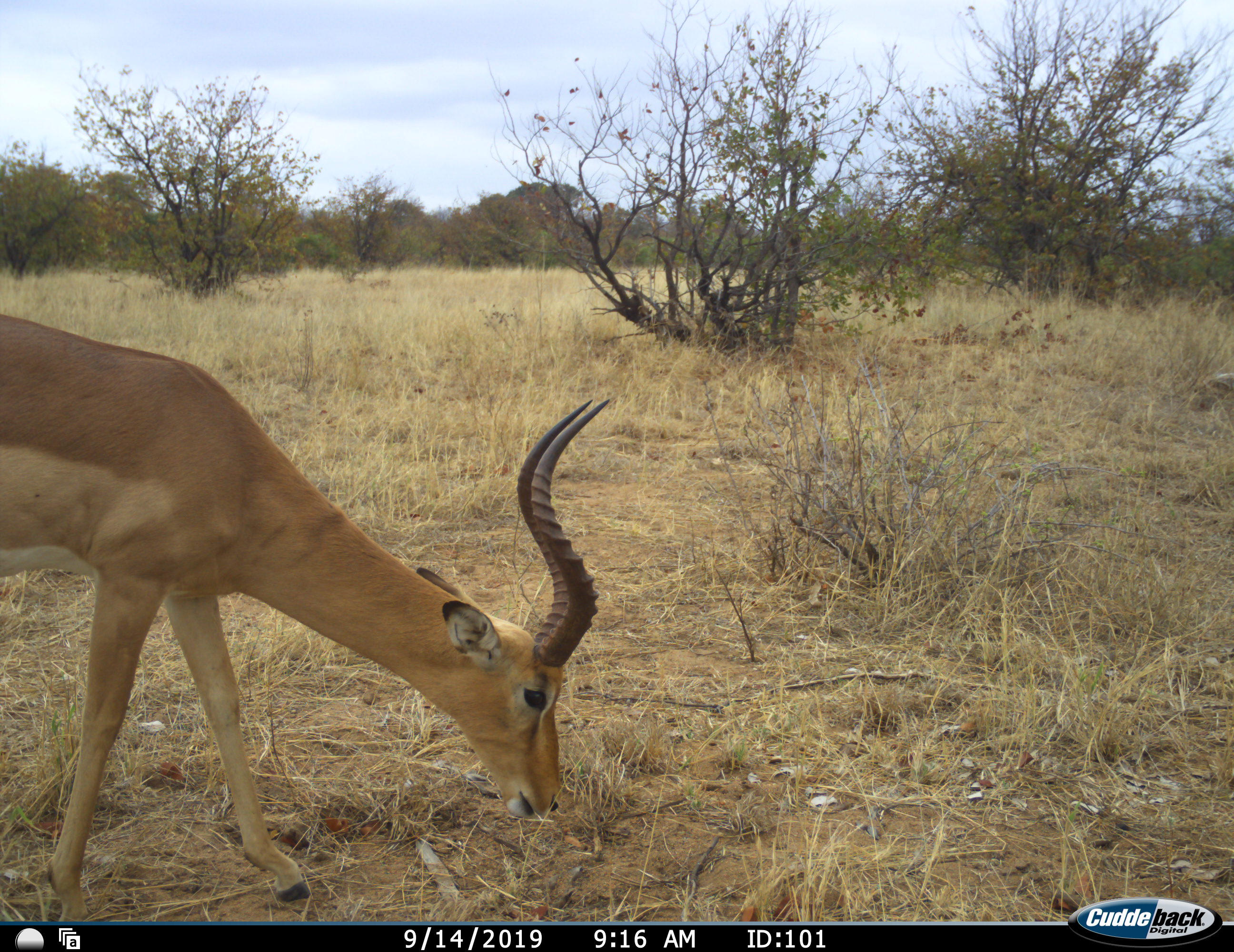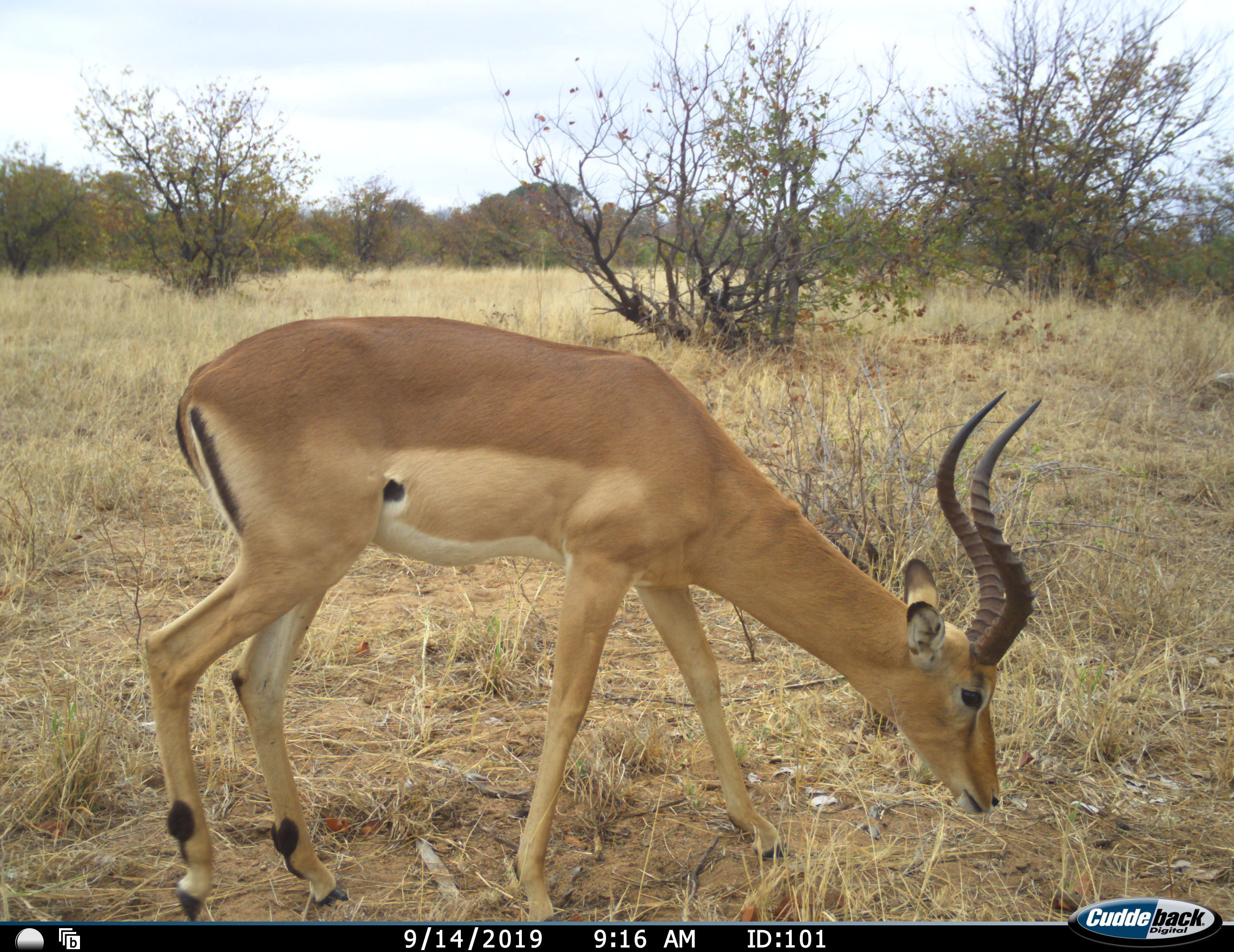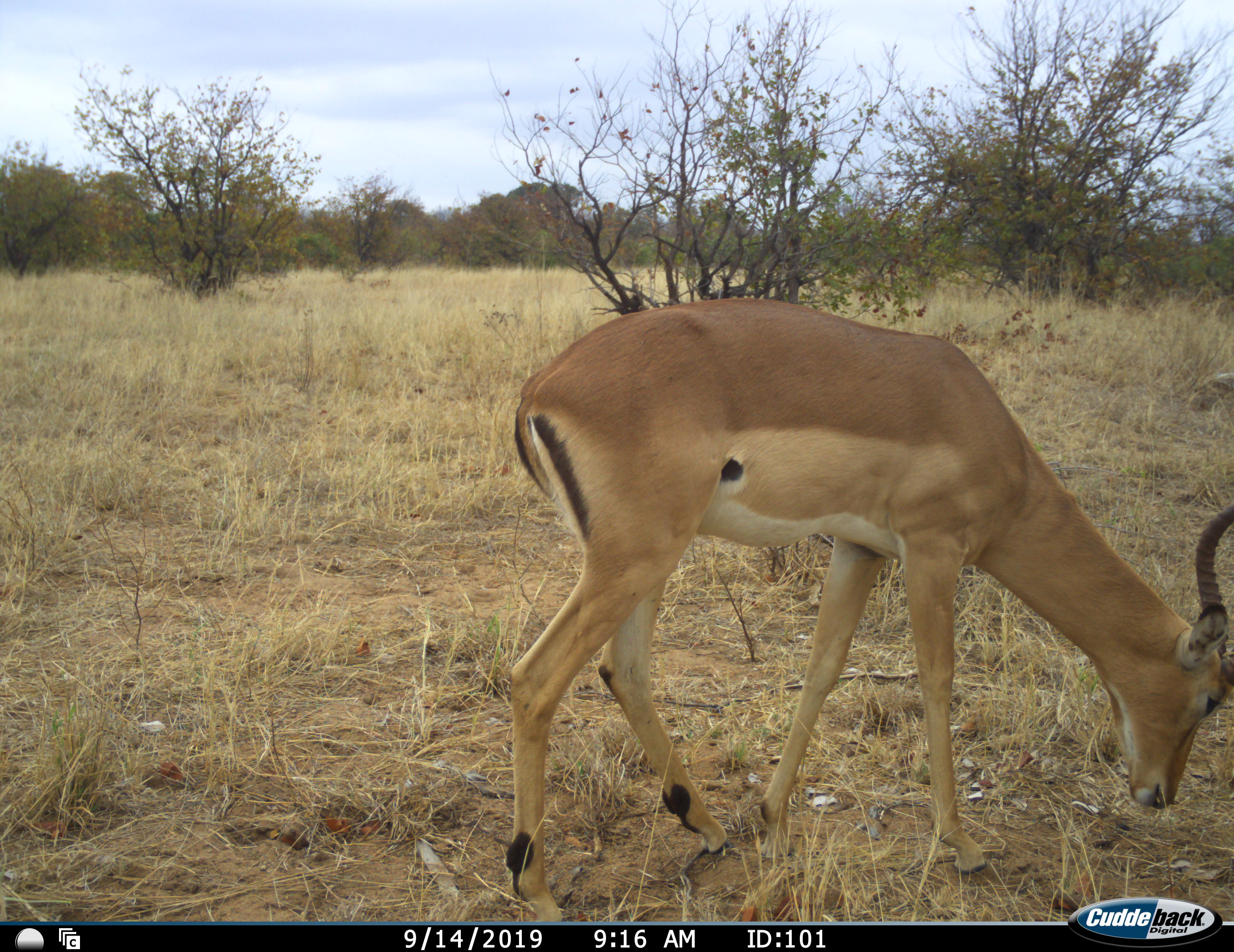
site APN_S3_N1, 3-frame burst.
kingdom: Animalia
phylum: Chordata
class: Mammalia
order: Artiodactyla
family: Bovidae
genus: Aepyceros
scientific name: Aepyceros melampus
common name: impala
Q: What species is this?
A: Impala (Aepyceros melampus).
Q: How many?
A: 1.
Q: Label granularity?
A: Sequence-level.